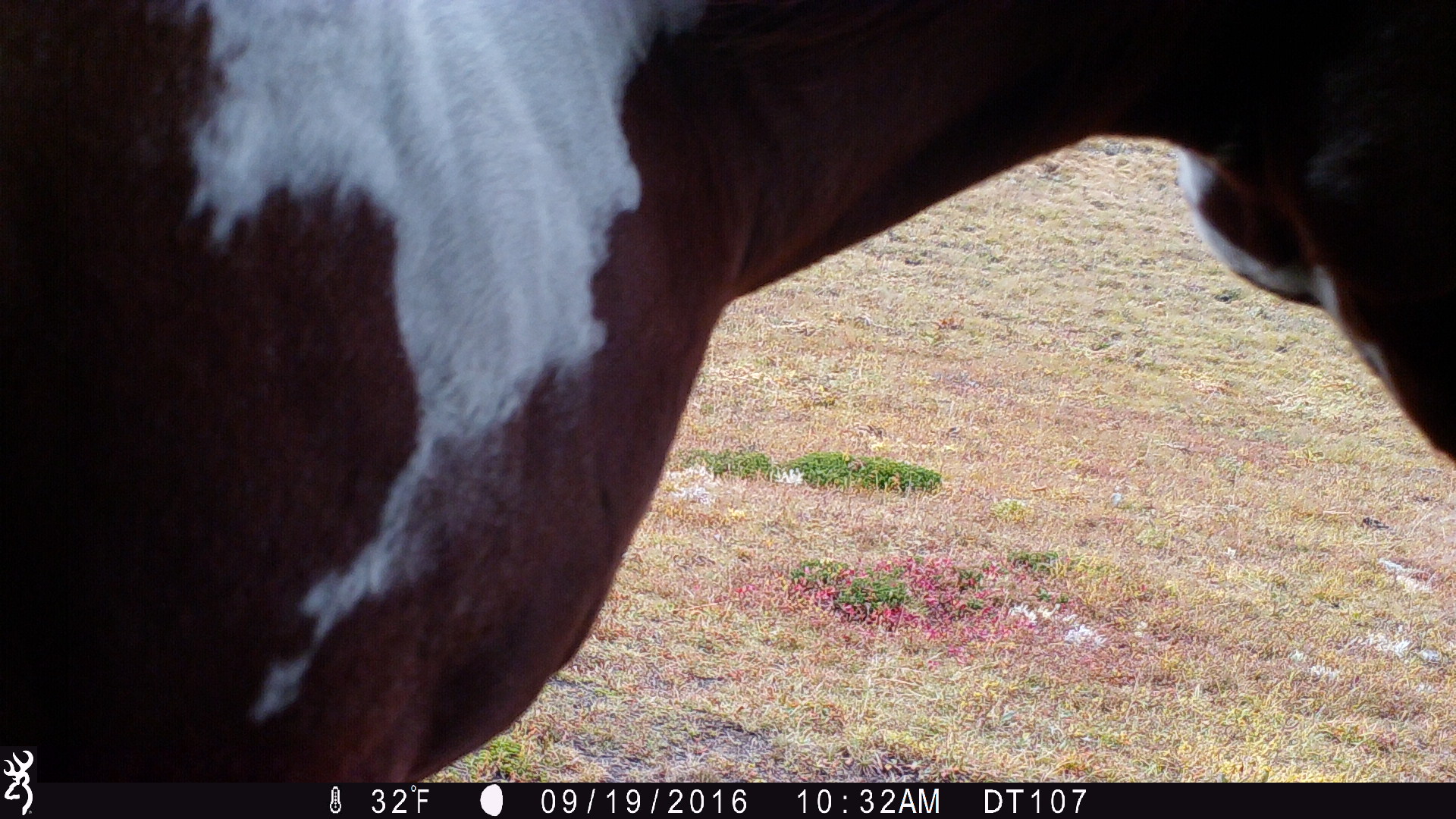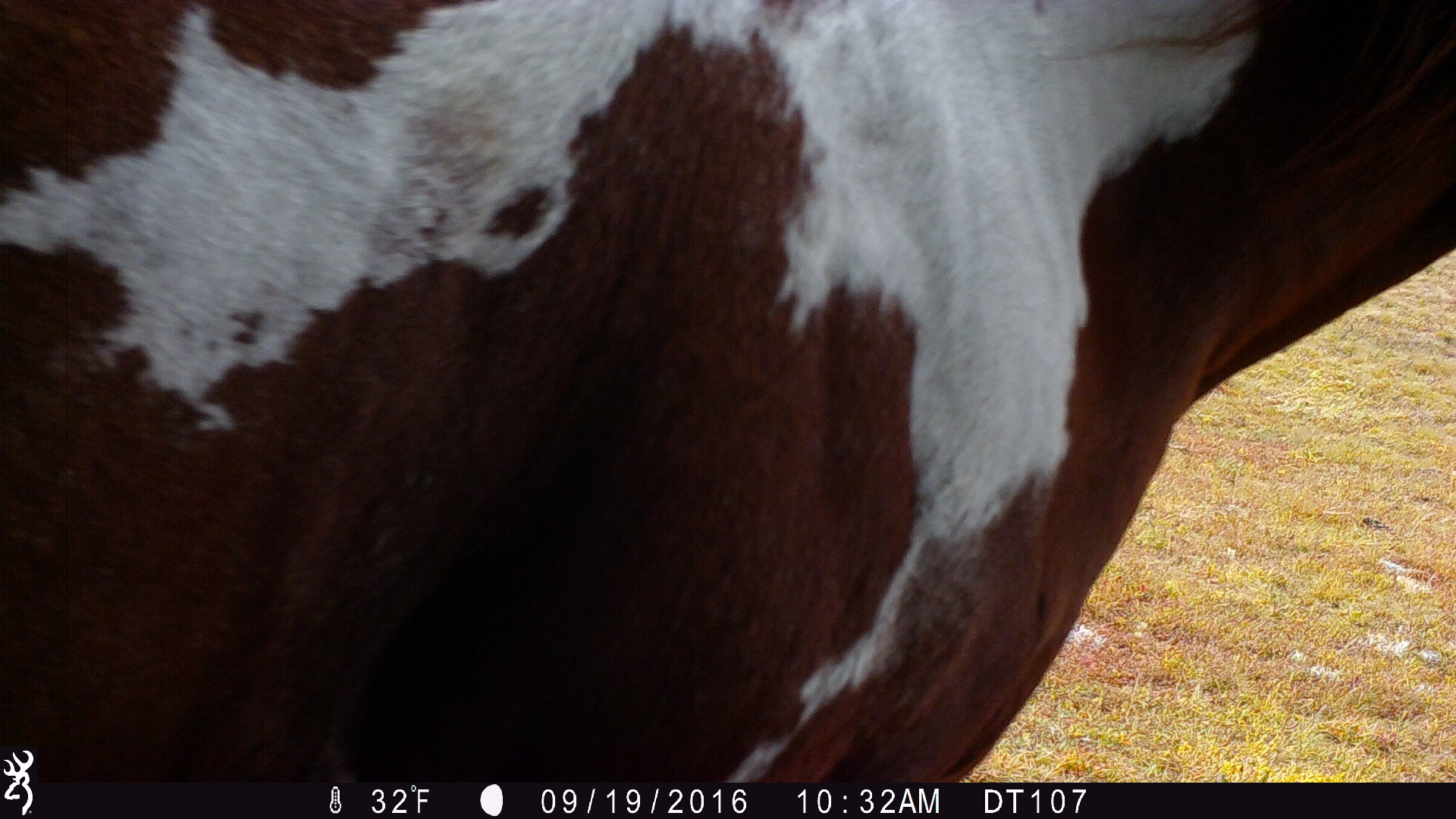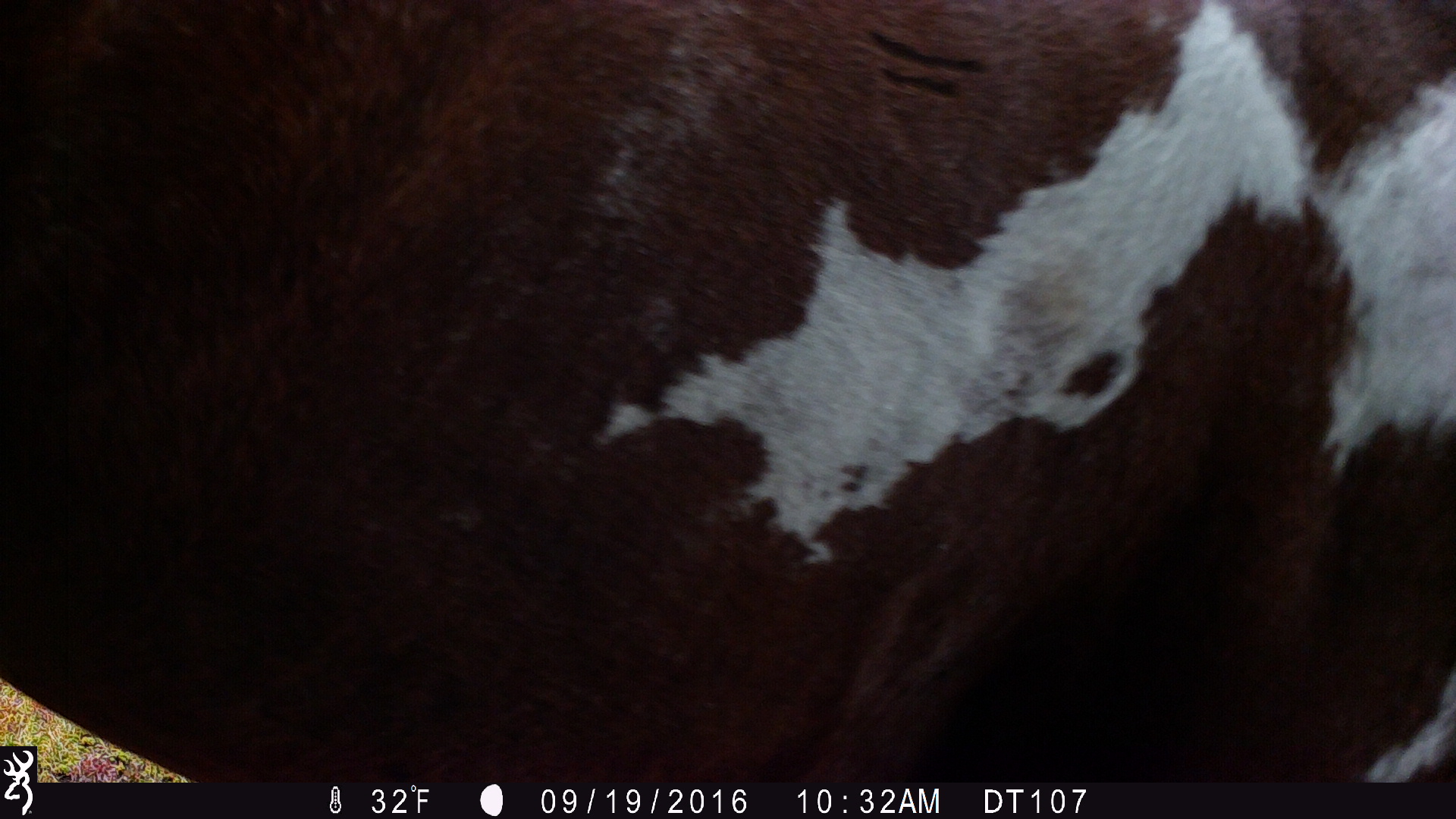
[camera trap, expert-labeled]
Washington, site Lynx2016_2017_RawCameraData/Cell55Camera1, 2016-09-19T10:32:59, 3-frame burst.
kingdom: Animalia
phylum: Chordata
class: Mammalia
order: Perissodactyla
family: Equidae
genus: Equus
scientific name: Equus caballus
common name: domestic horse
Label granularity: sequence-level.